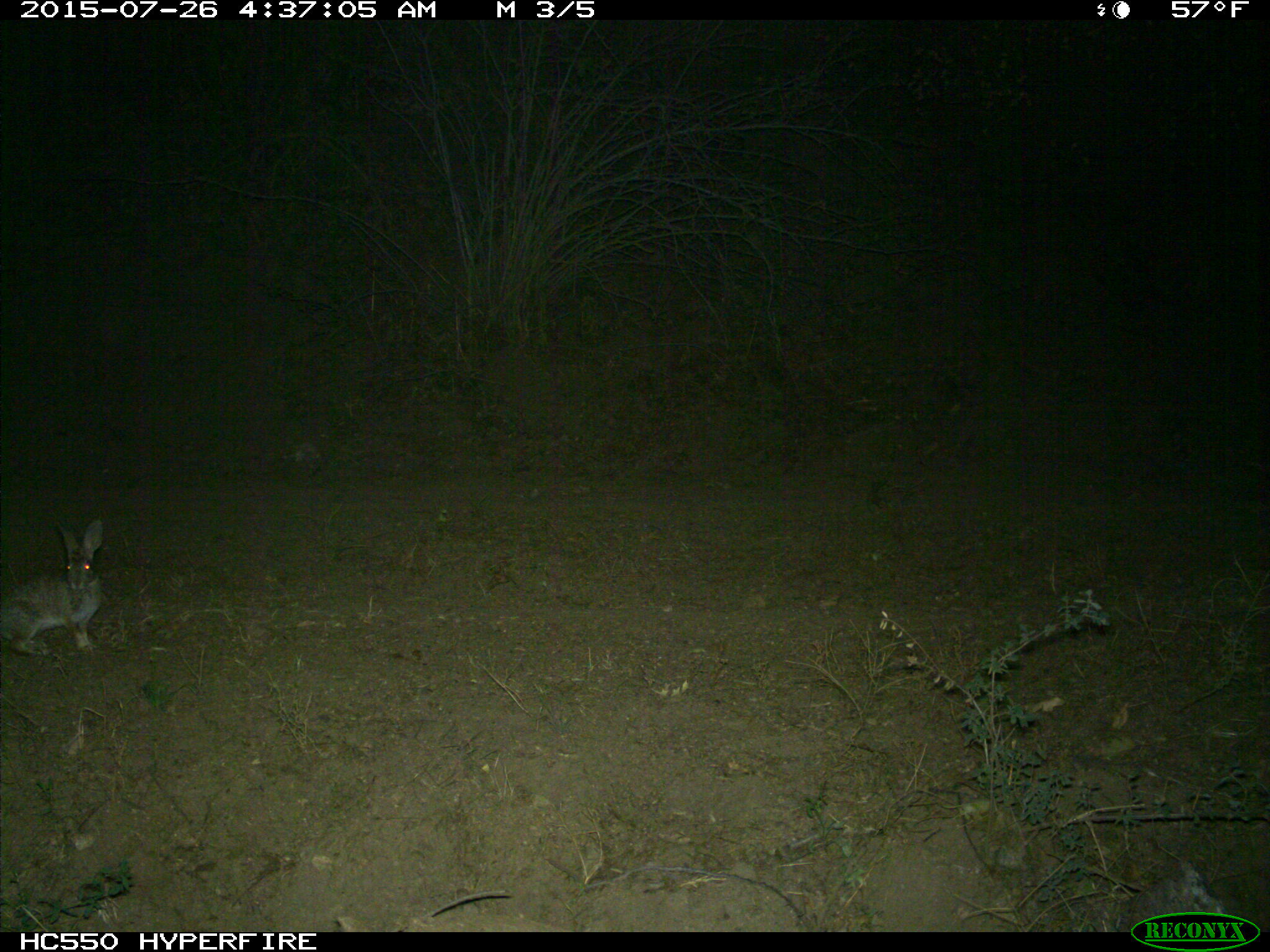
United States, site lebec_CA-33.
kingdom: Animalia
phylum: Chordata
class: Mammalia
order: Lagomorpha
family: Leporidae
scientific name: Leporidae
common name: rabbits and hares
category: unidentified rabbit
Unidentified rabbit (rabbits and hares) (Leporidae).